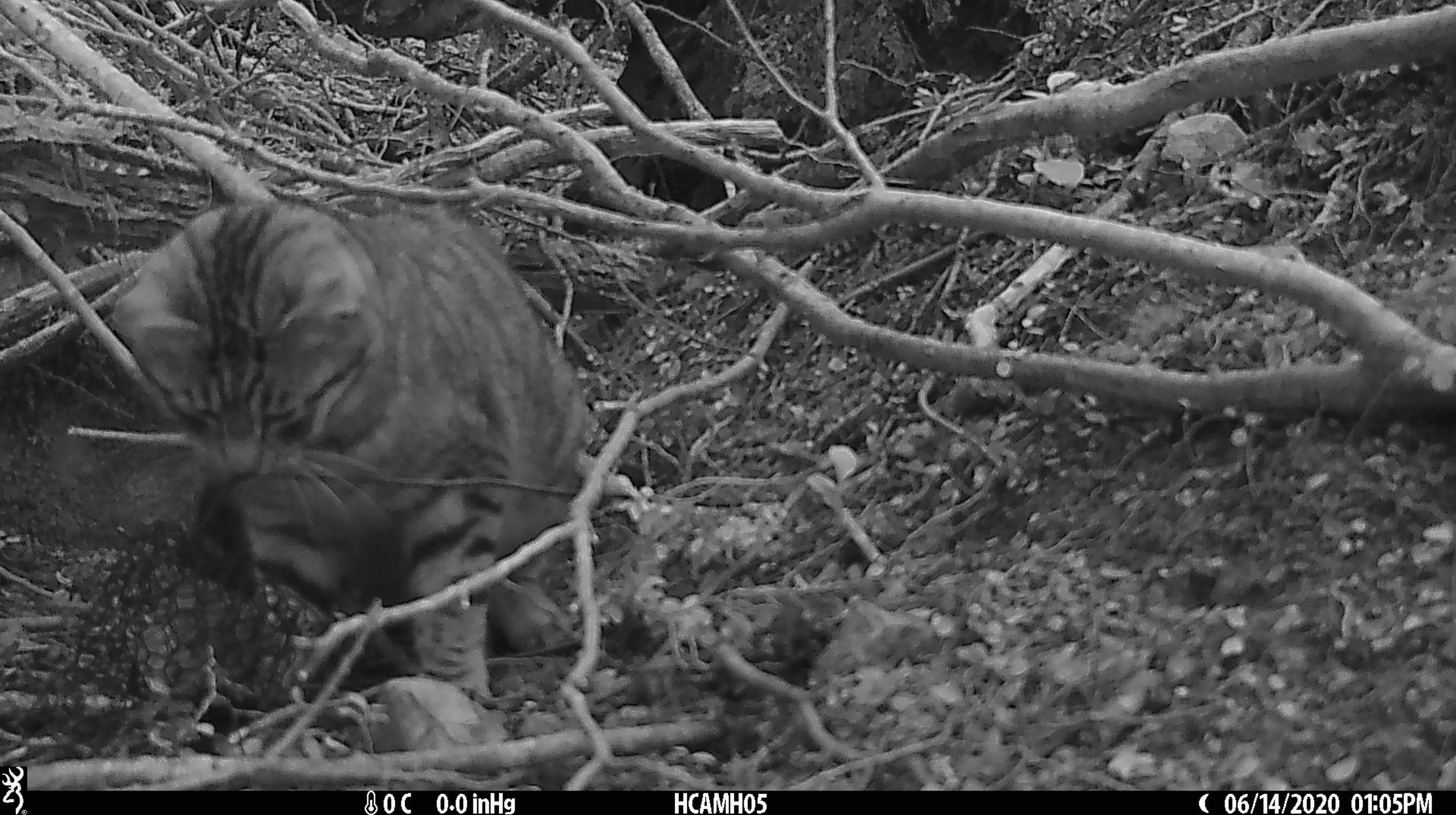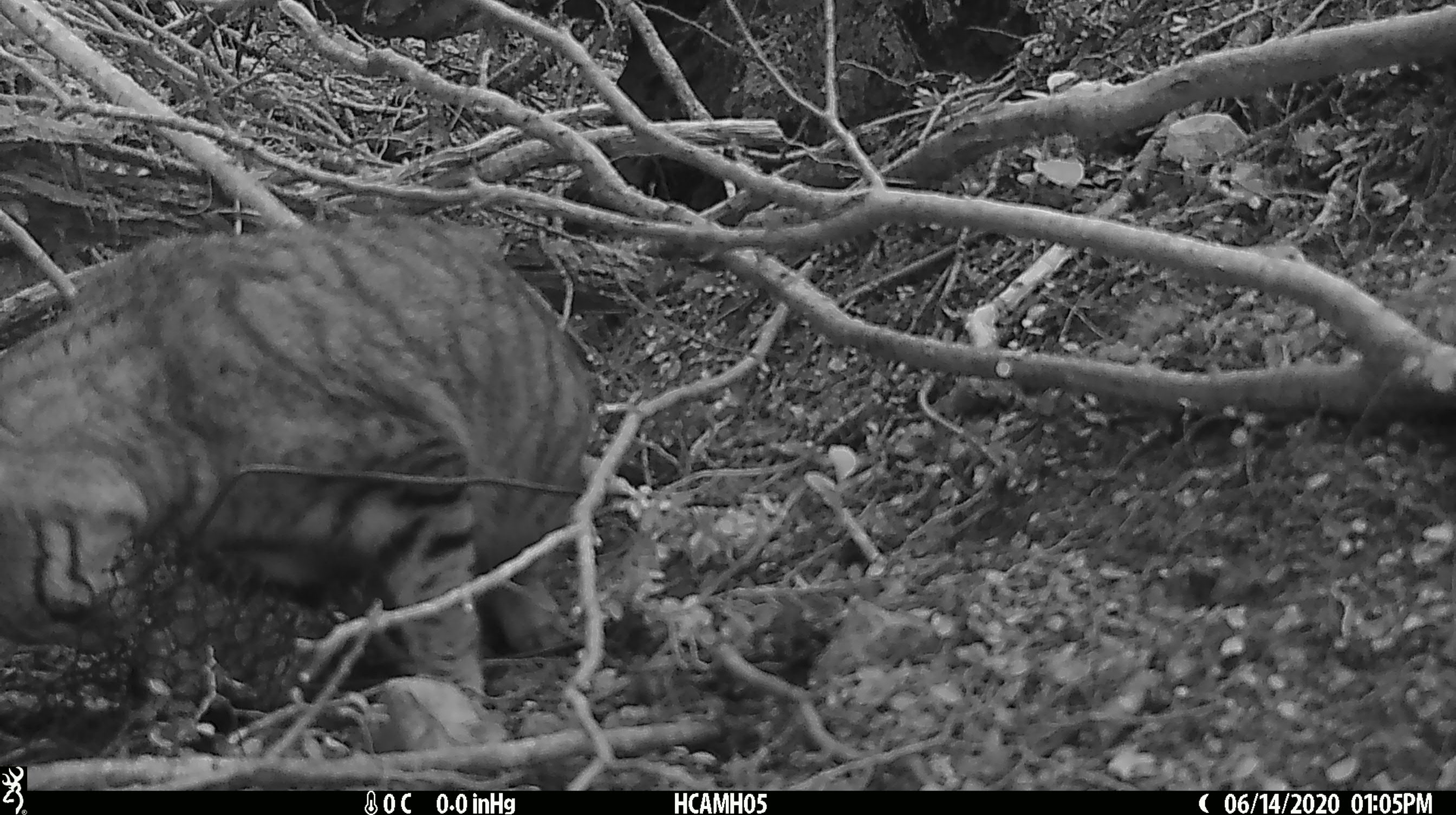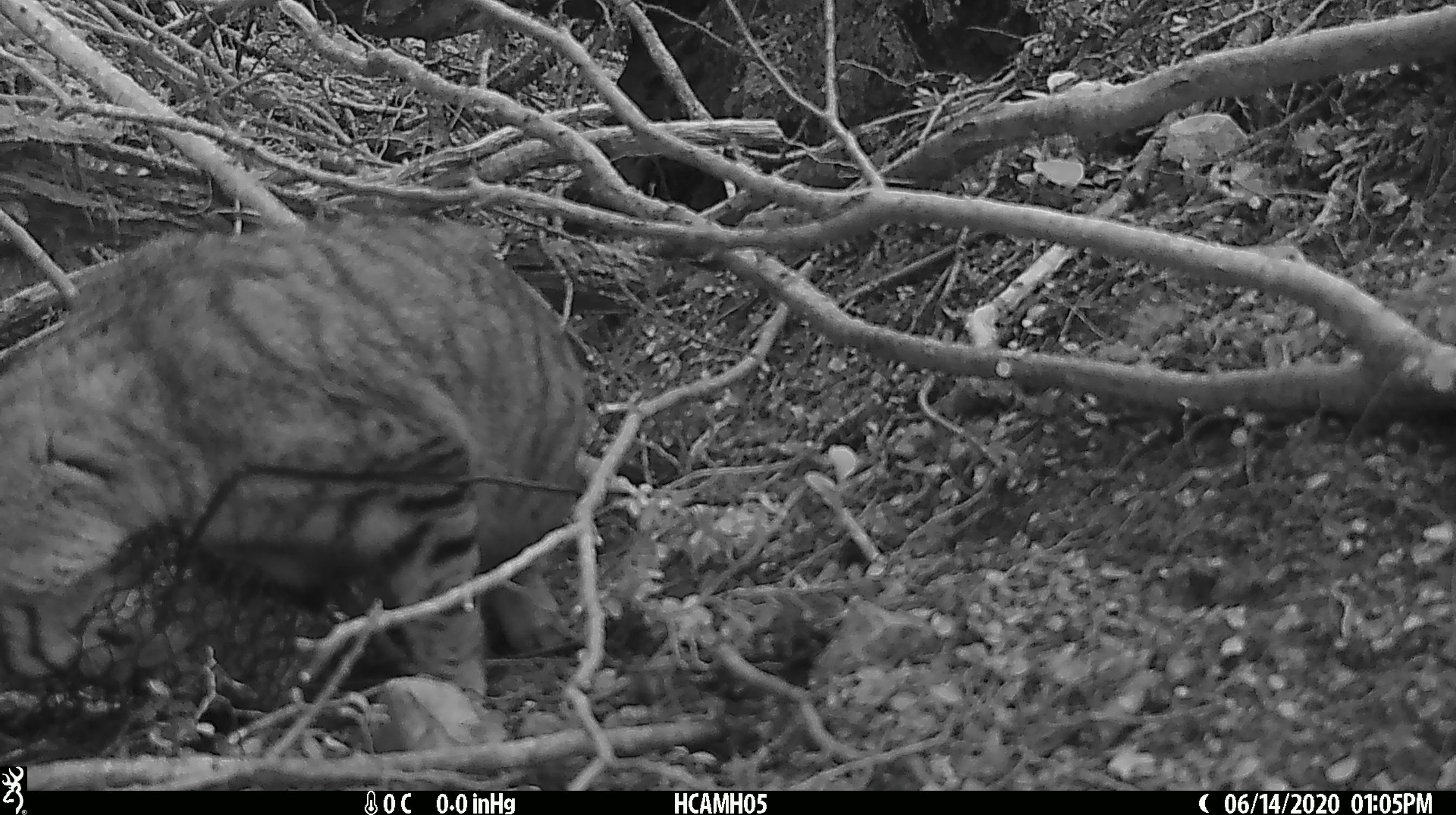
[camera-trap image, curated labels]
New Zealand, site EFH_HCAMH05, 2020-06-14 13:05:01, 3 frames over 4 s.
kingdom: Animalia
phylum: Chordata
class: Mammalia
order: Carnivora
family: Felidae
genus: Felis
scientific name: Felis catus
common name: domestic cat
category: cat